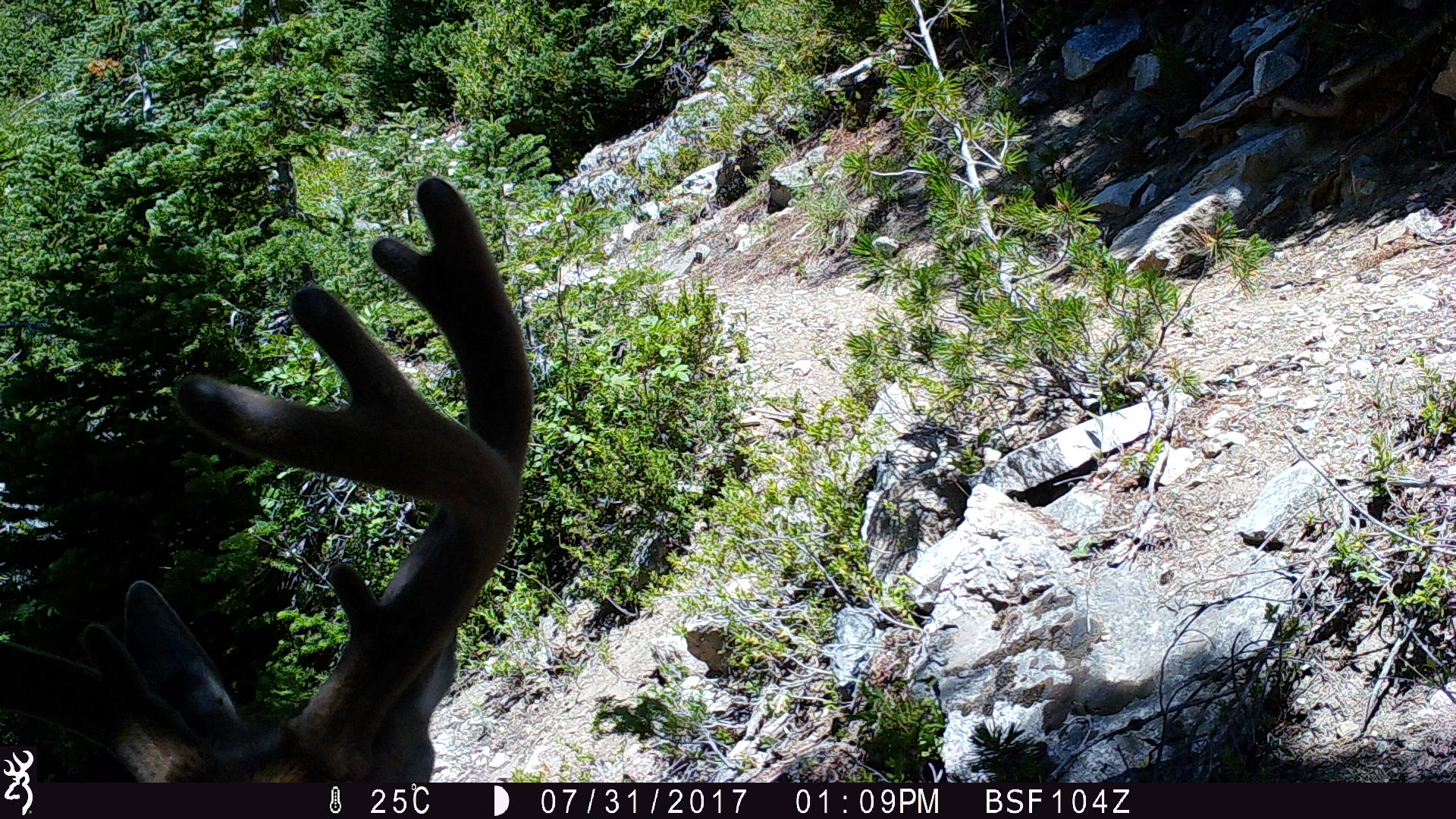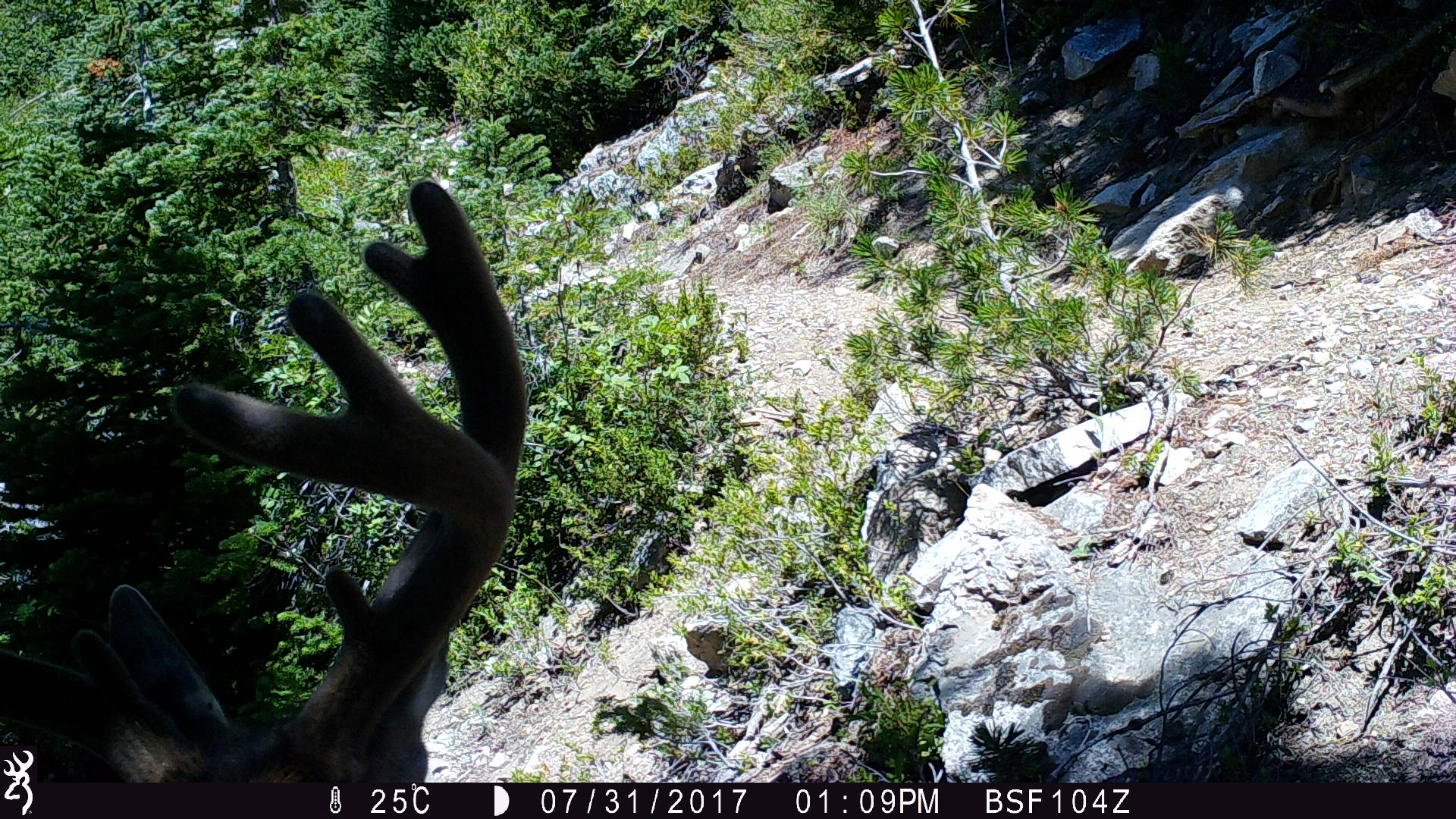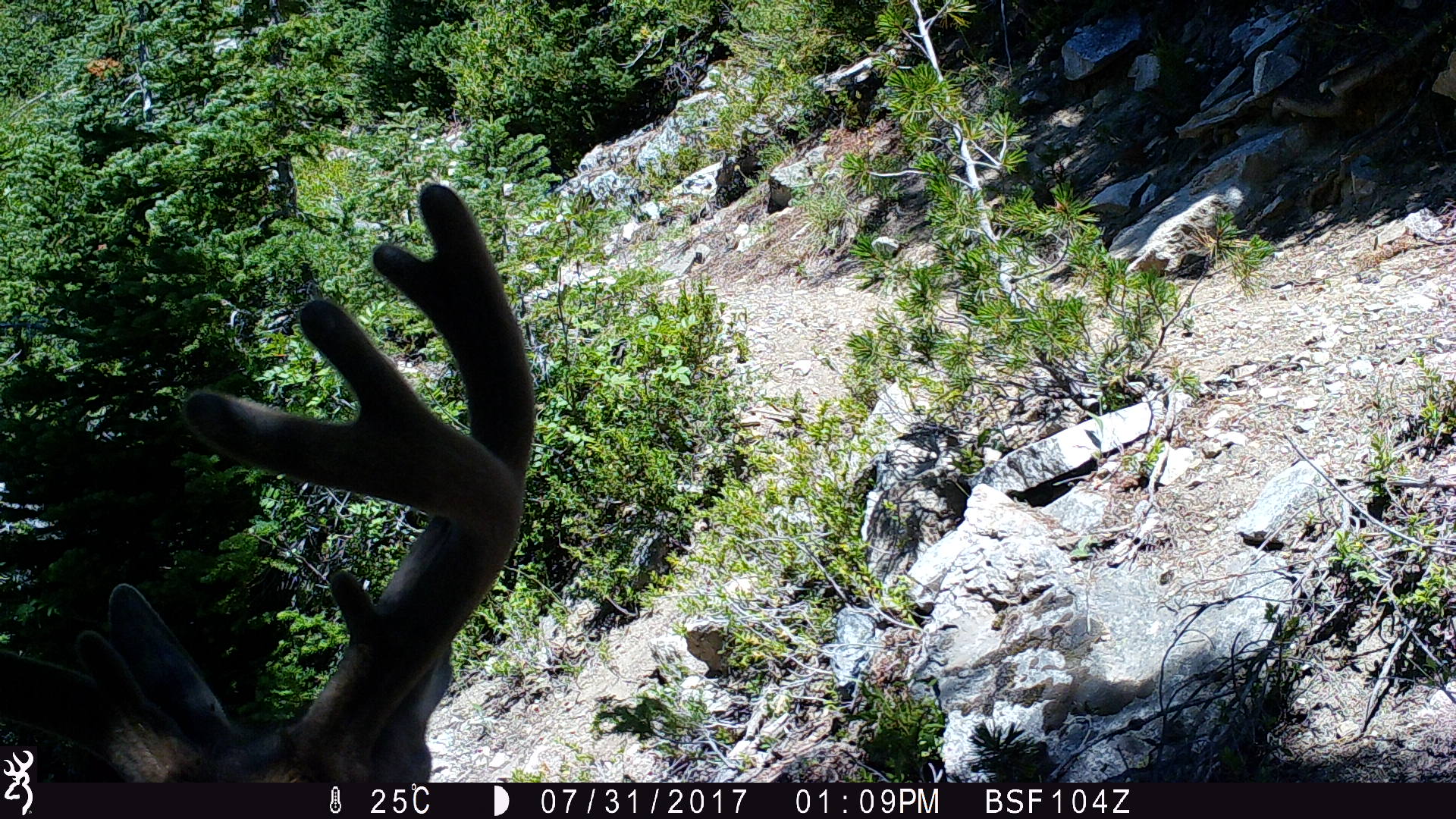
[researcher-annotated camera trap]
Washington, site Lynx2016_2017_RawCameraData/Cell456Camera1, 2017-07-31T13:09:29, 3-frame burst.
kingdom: Animalia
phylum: Chordata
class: Mammalia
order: Artiodactyla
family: Cervidae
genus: Odocoileus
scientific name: Odocoileus hemionus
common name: mule deer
Odocoileus hemionus (mule deer). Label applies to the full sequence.